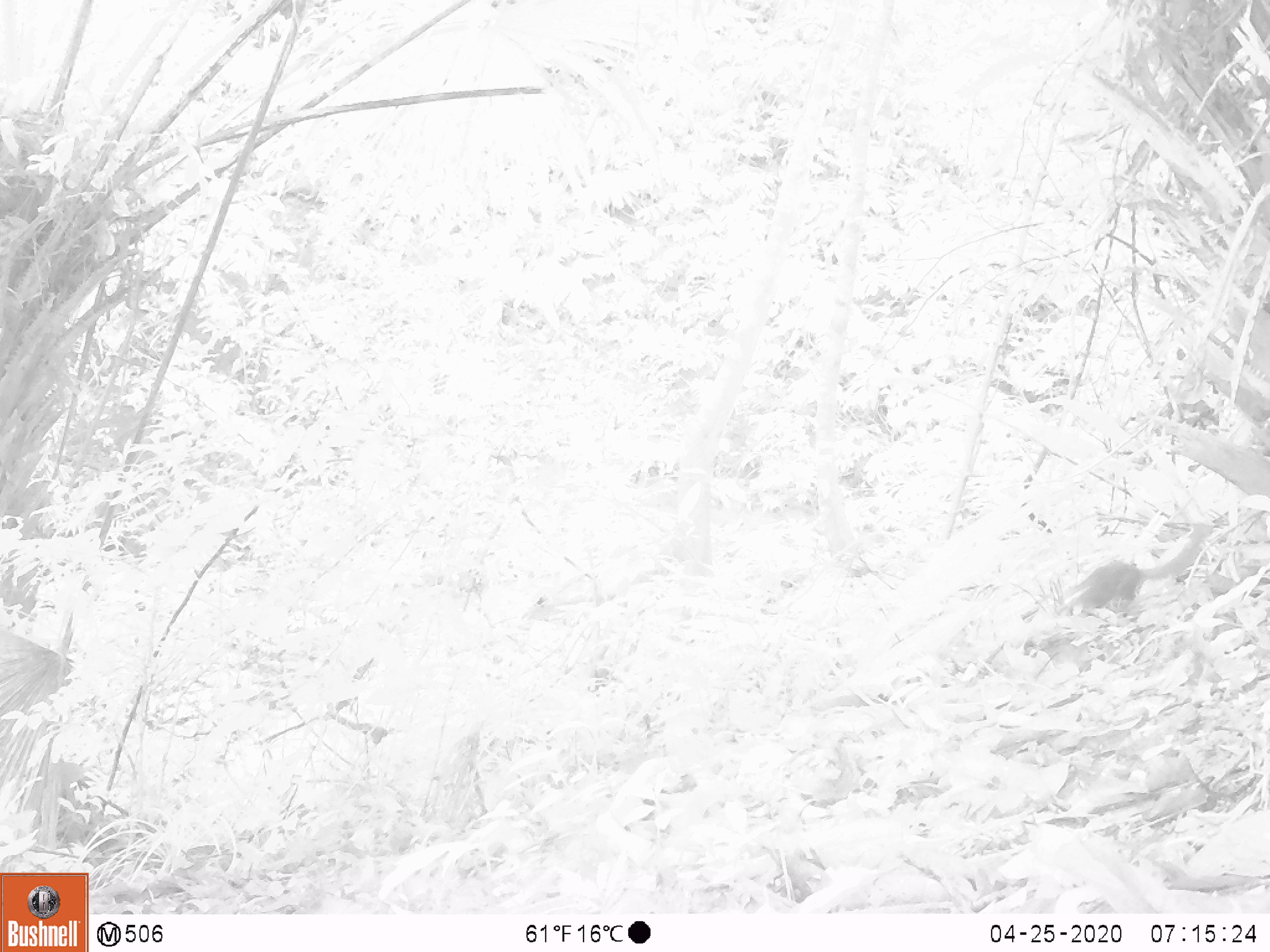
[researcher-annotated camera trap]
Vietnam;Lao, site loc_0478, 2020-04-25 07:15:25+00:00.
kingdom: Animalia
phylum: Chordata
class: Mammalia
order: Rodentia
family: Sciuridae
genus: Sciurus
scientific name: Sciurus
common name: squirrel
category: unidentified squirrel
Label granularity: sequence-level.